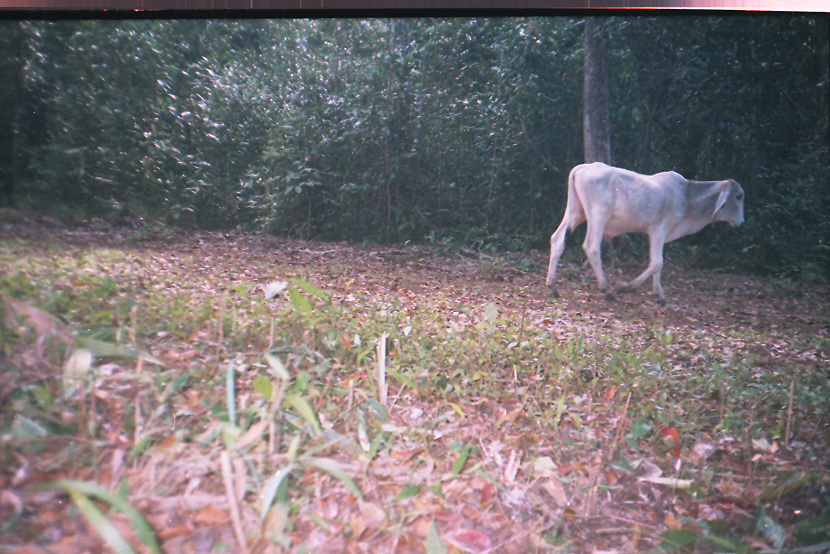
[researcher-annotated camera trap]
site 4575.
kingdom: Animalia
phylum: Chordata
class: Mammalia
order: Artiodactyla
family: Bovidae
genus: Bos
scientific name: Bos taurus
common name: domestic cattle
Bos taurus (domestic cattle).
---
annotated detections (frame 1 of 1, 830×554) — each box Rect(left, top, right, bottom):
bos taurus: Rect(543, 161, 745, 307)